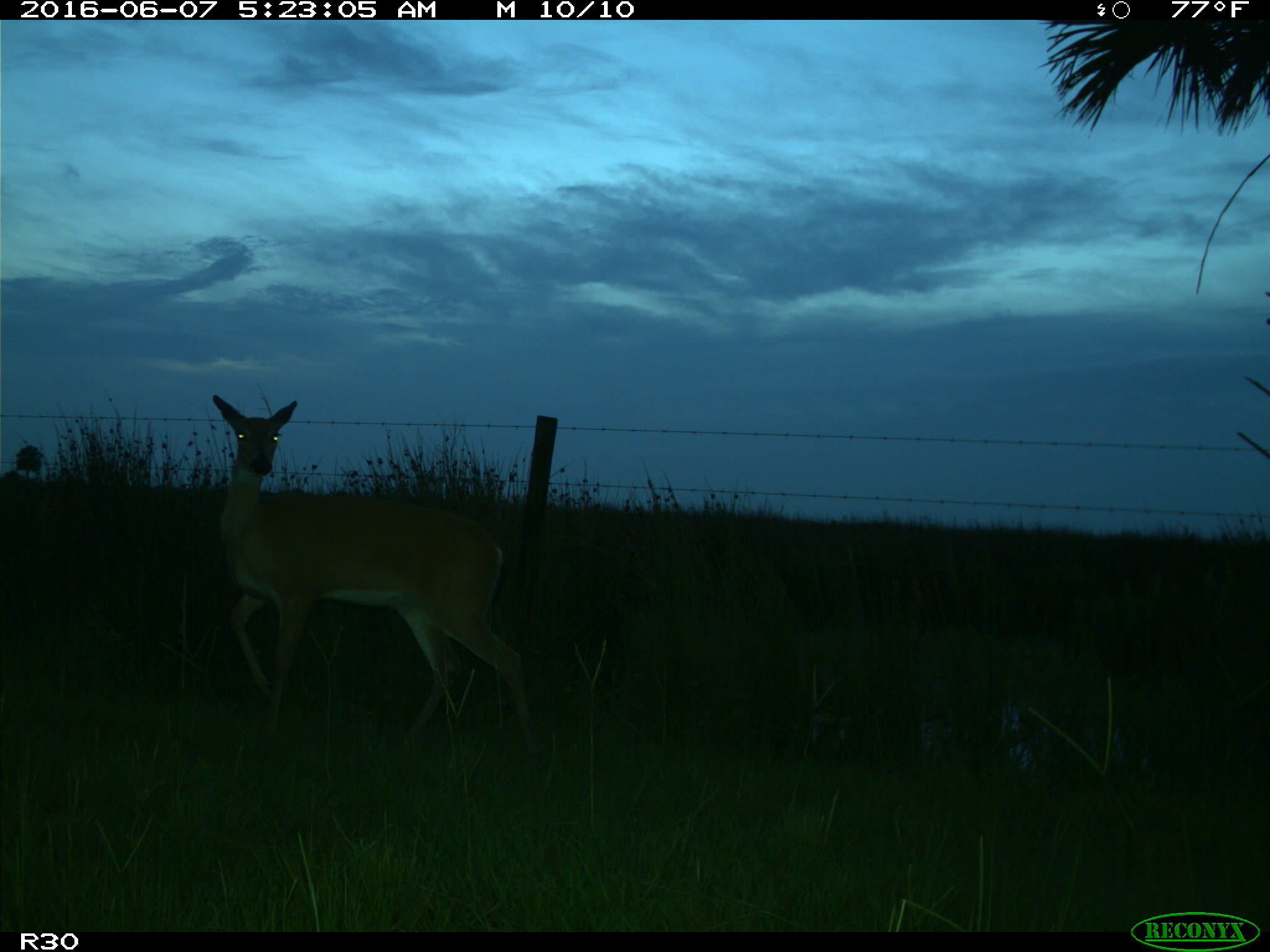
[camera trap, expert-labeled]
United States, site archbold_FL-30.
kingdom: Animalia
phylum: Chordata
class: Mammalia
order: Artiodactyla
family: Cervidae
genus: Odocoileus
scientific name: Odocoileus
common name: deer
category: unidentified deer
Unidentified deer (deer) (Odocoileus).